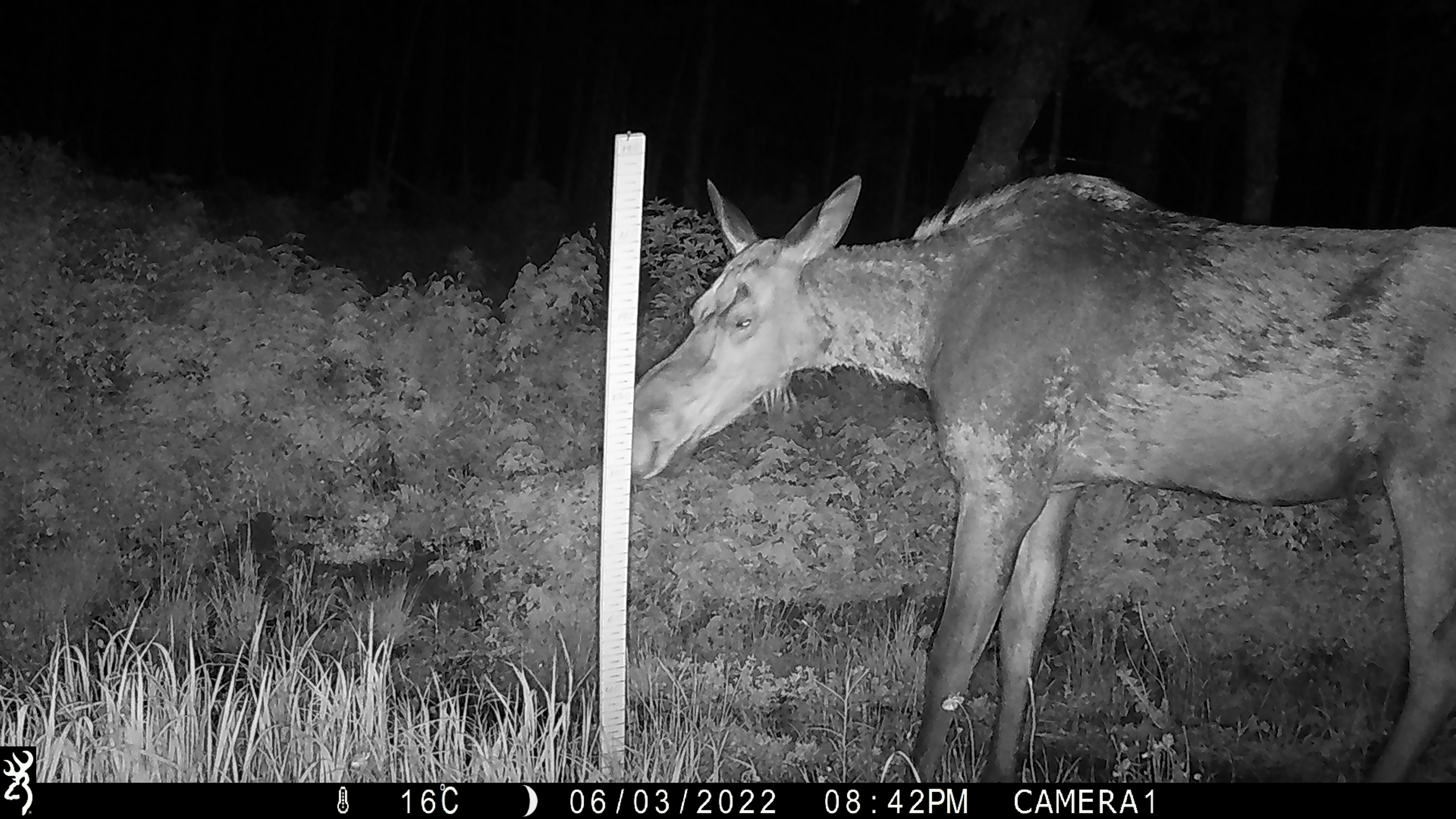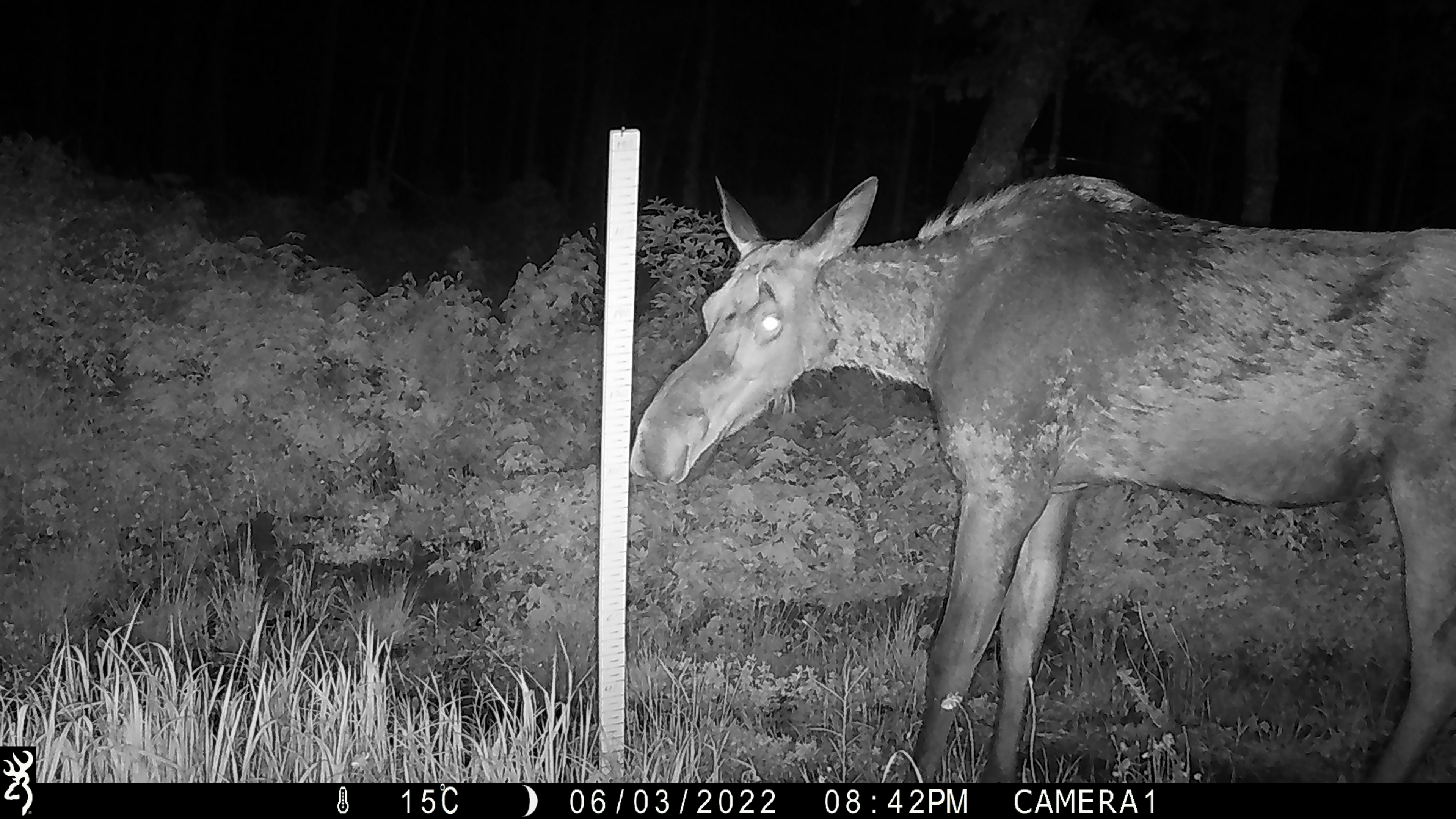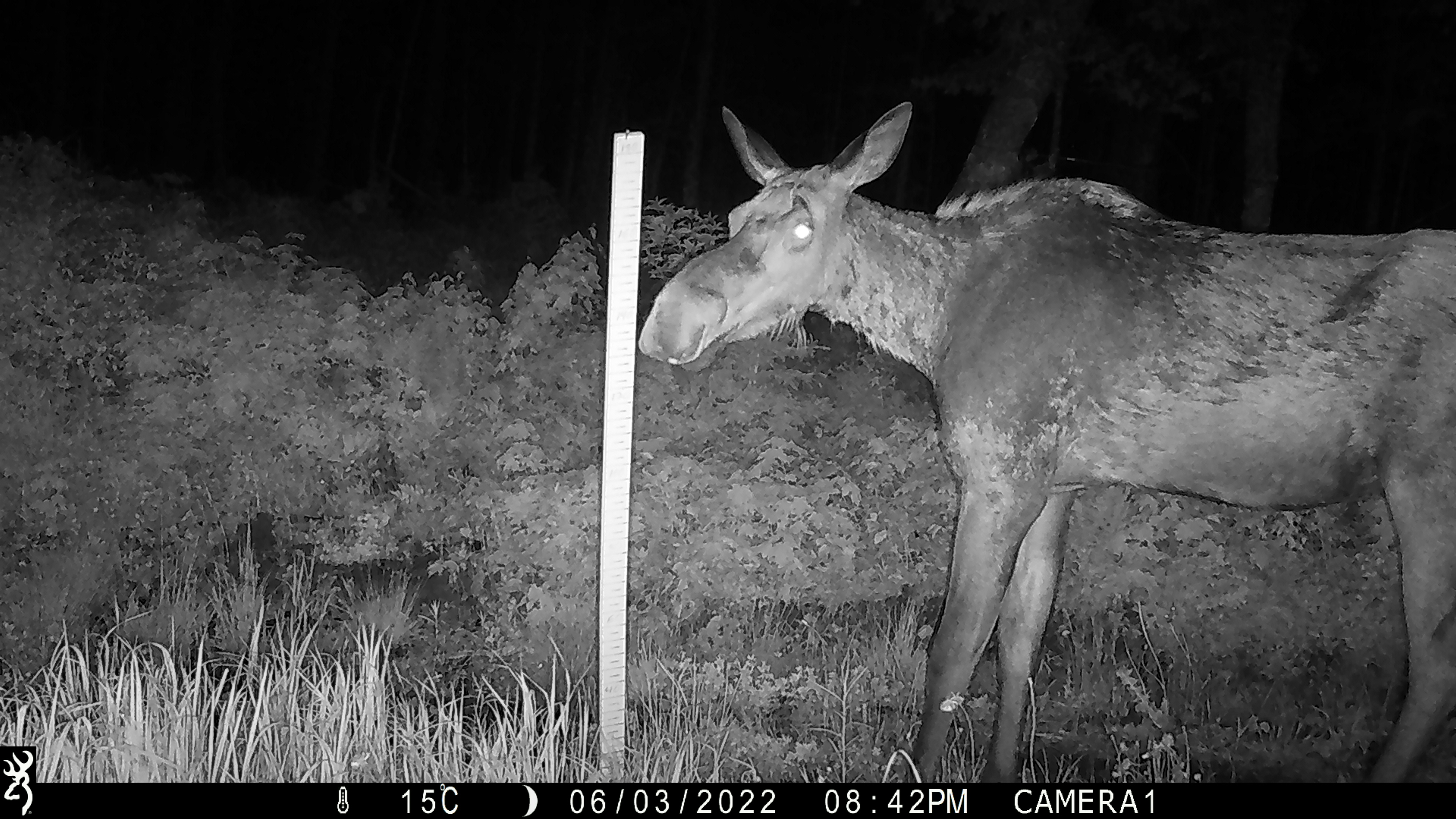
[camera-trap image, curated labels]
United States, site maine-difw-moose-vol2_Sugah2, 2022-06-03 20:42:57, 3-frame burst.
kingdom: Animalia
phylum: Chordata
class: Mammalia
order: Artiodactyla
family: Cervidae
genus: Alces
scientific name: Alces alces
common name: moose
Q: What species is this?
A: Moose (Alces alces).